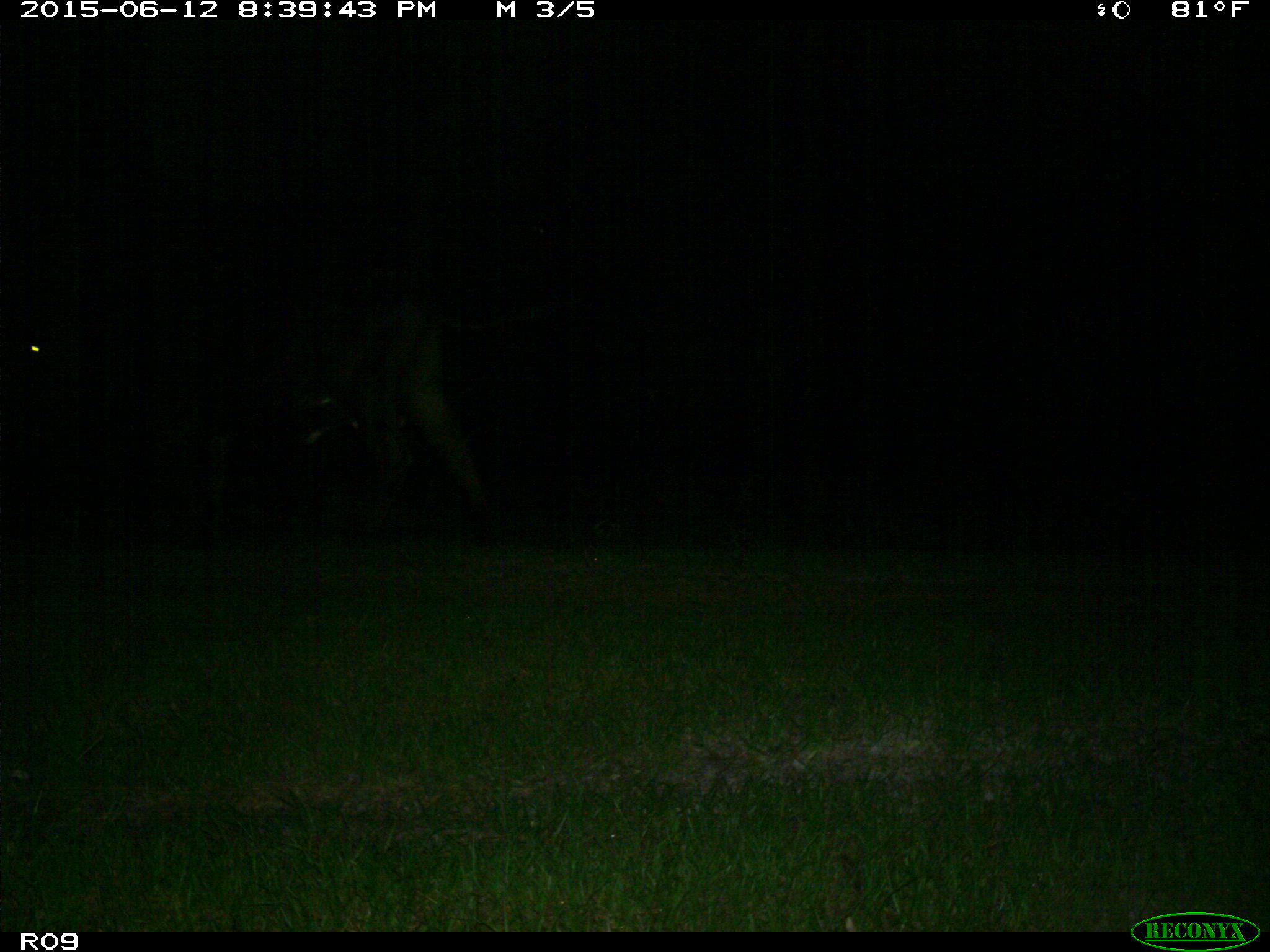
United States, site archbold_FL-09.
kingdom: Animalia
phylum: Chordata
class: Mammalia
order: Artiodactyla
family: Bovidae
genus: Bos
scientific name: Bos taurus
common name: domestic cow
Bos taurus (domestic cow).